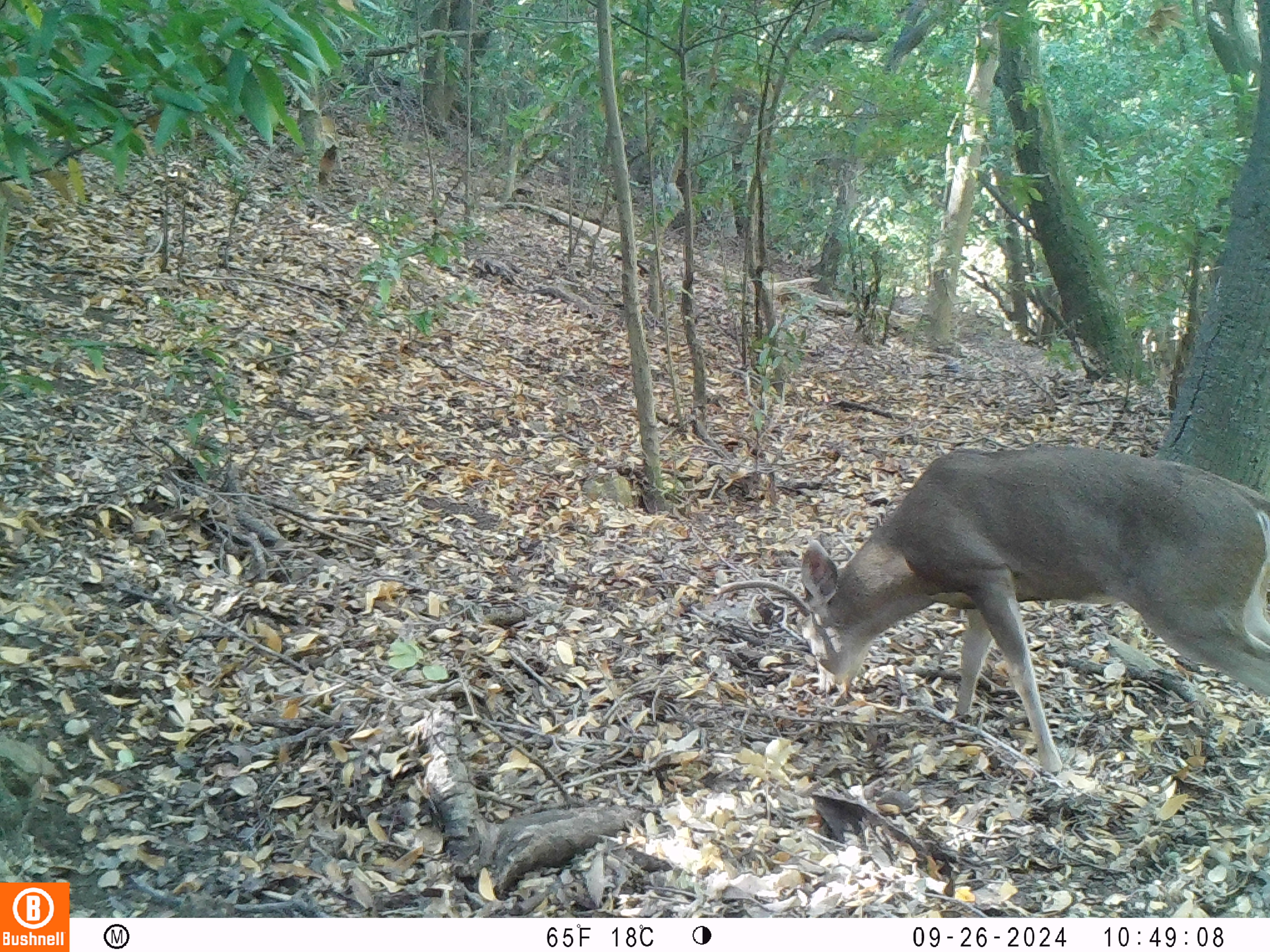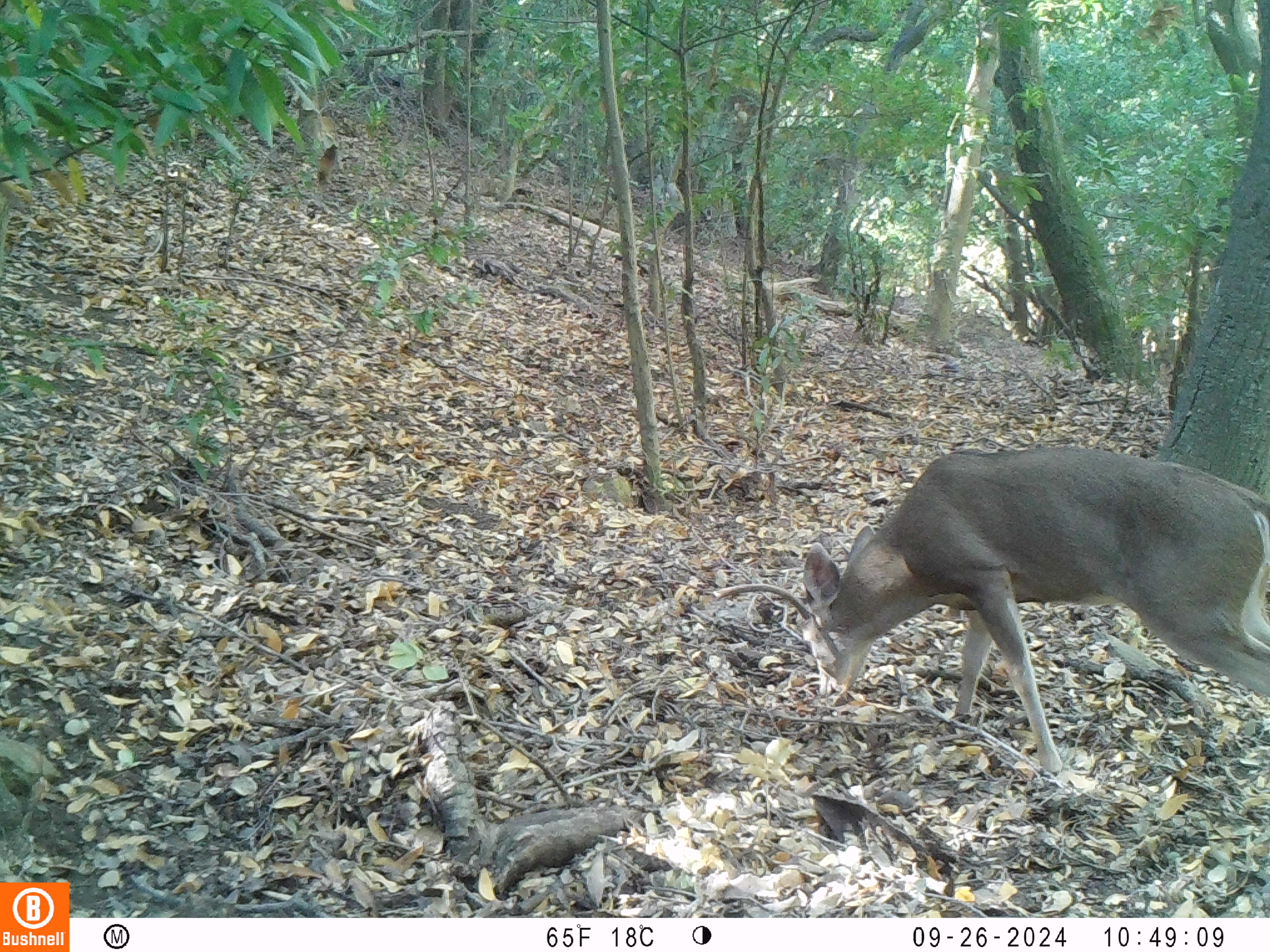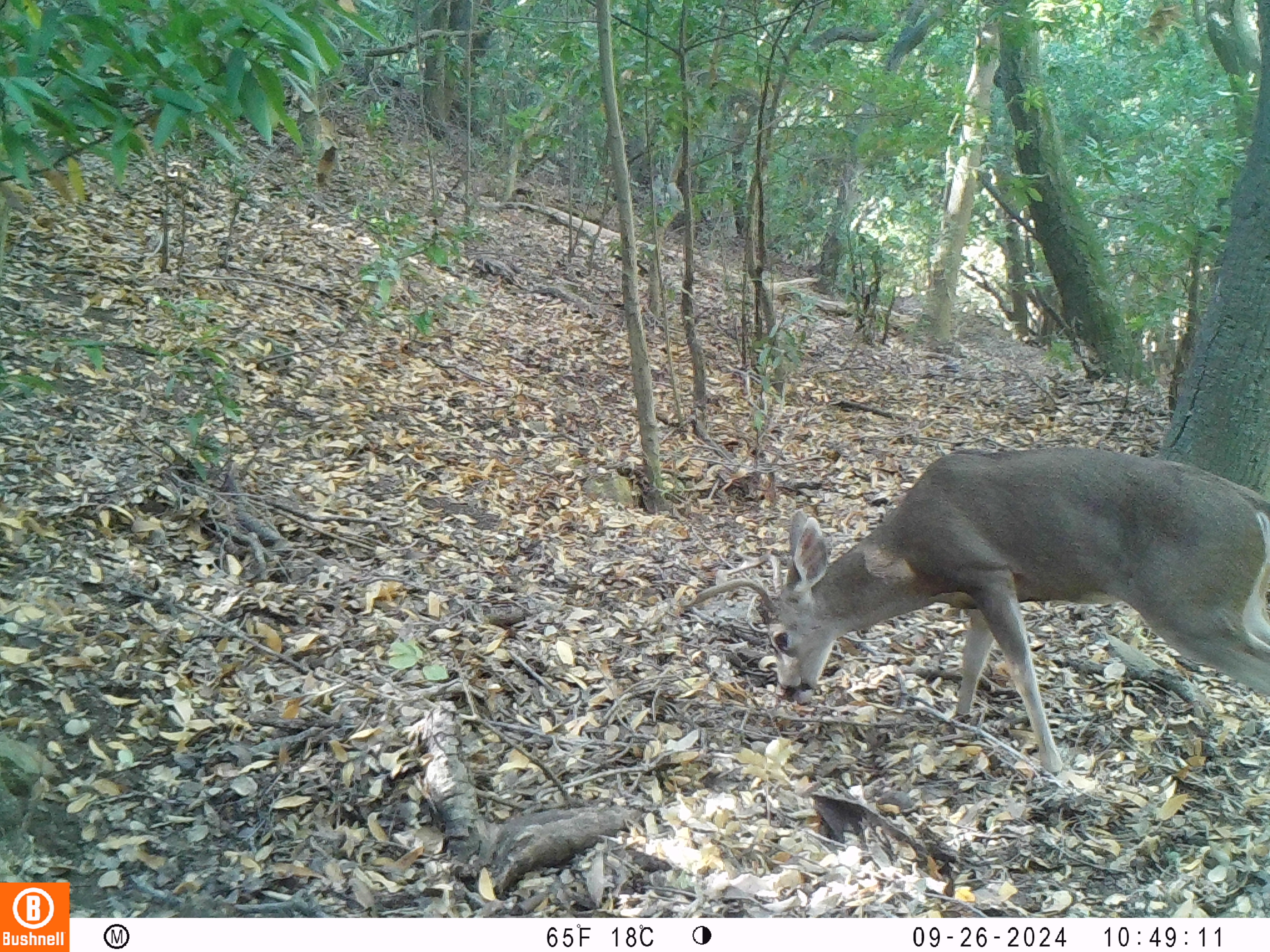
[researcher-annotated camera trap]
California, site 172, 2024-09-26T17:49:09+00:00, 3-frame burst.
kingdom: Animalia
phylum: Chordata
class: Mammalia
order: Artiodactyla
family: Cervidae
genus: Odocoileus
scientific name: Odocoileus hemionus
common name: mule deer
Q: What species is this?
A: Mule deer (Odocoileus hemionus).